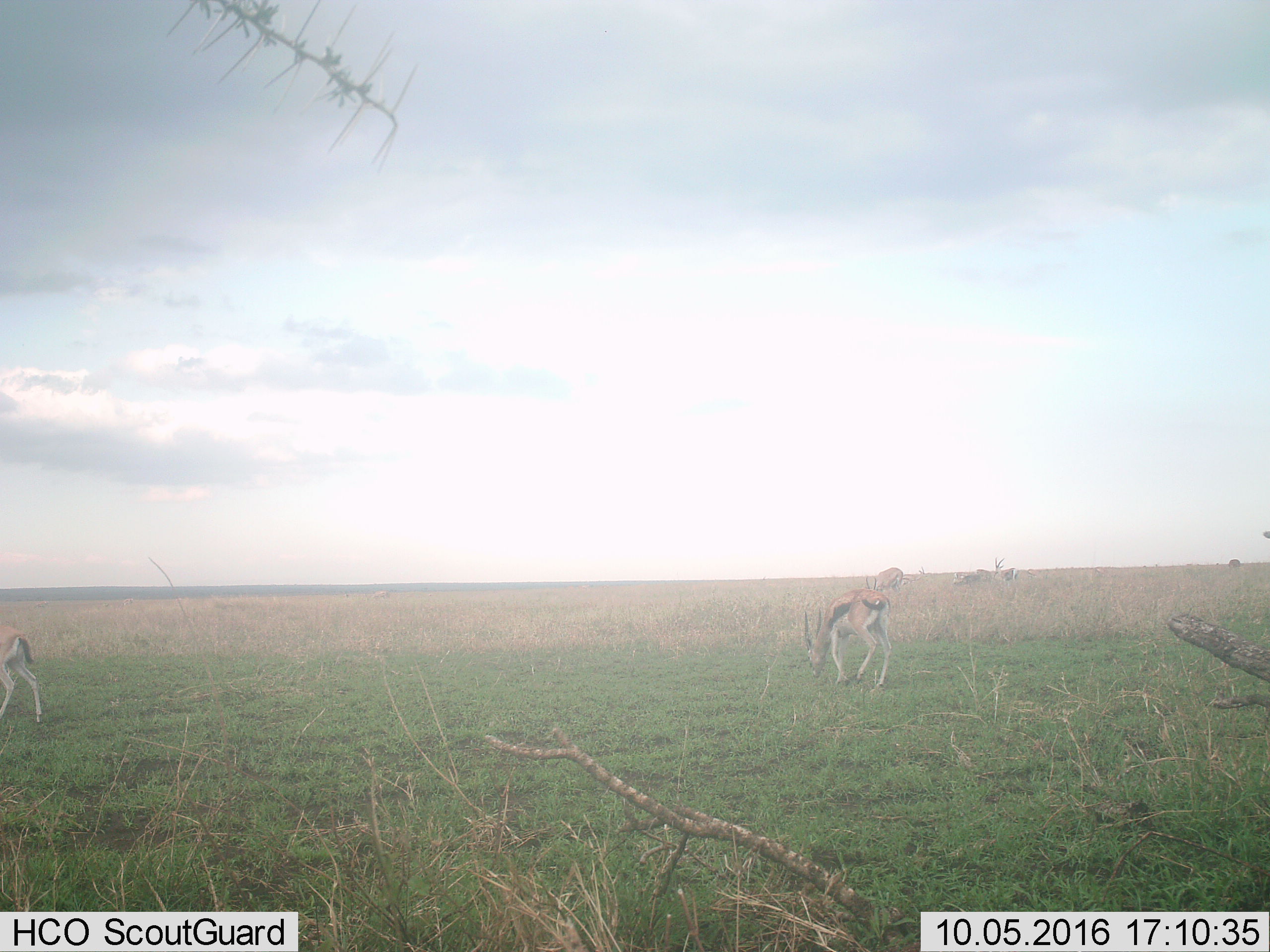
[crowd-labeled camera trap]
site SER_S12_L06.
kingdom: Animalia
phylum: Chordata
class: Mammalia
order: Artiodactyla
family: Bovidae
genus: Eudorcas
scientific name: Eudorcas thomsonii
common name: thomson's gazelle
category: gazellethomsons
Gazellethomsons (thomson's gazelle) (Eudorcas thomsonii), count 5. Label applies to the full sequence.